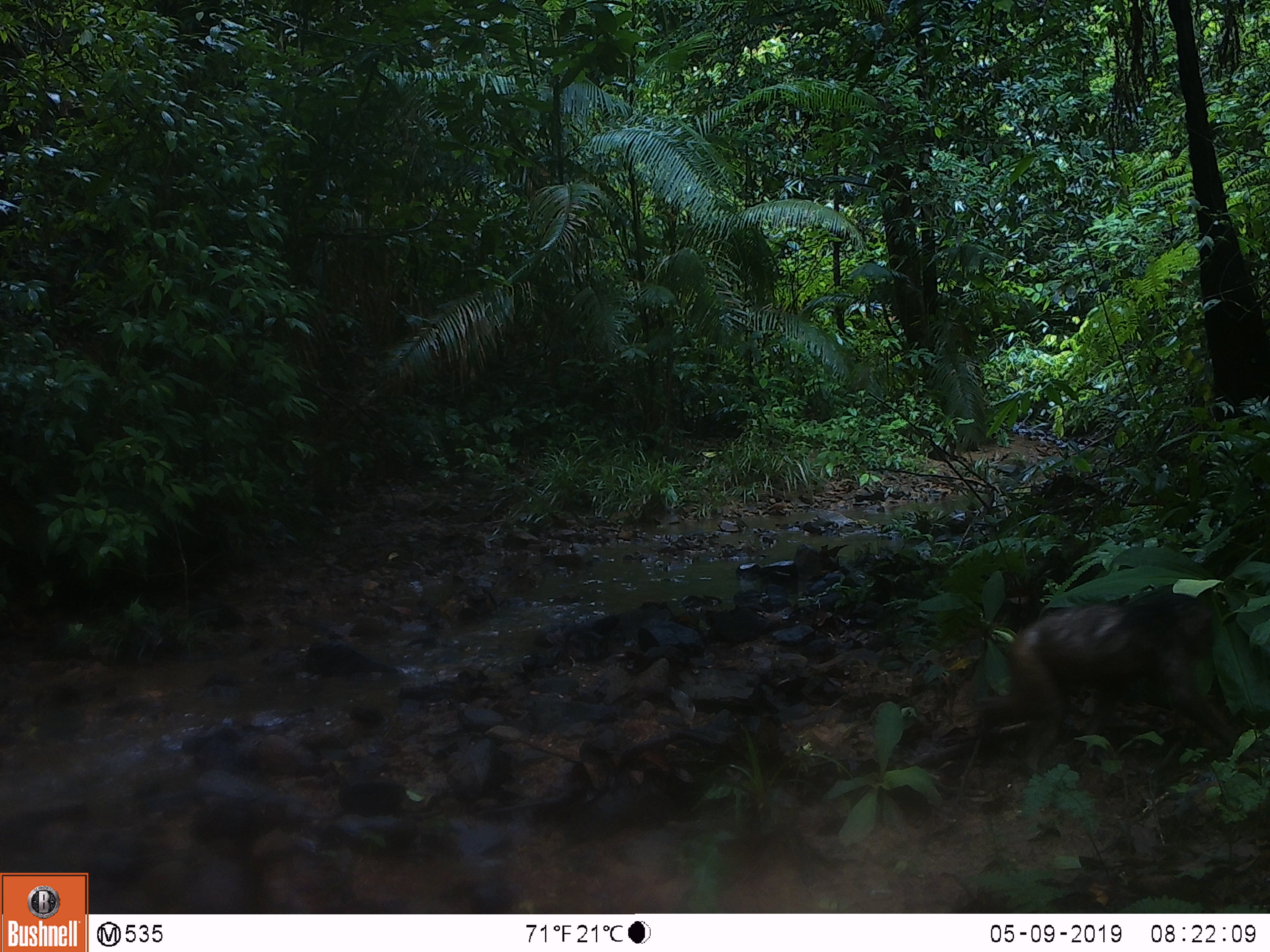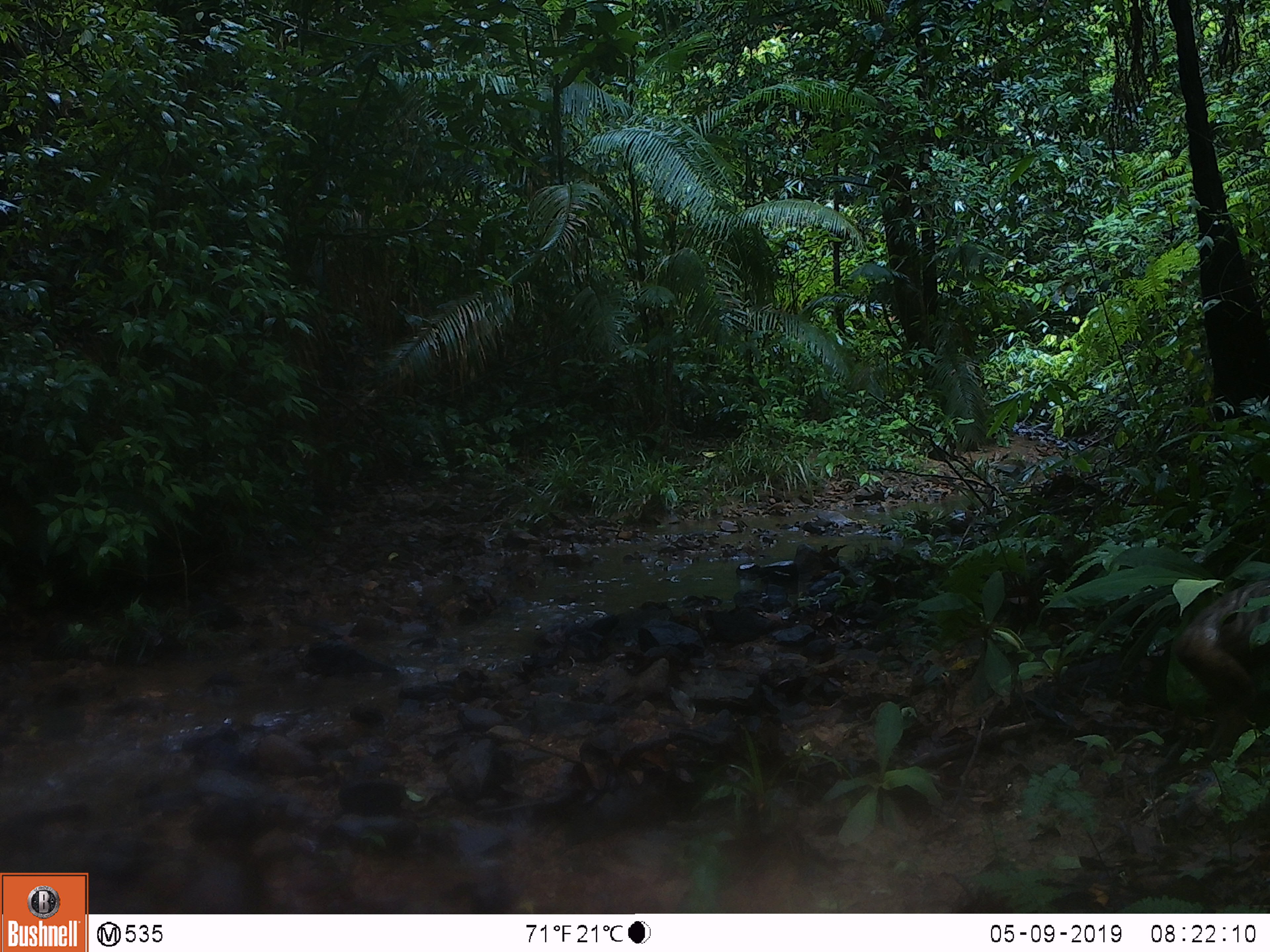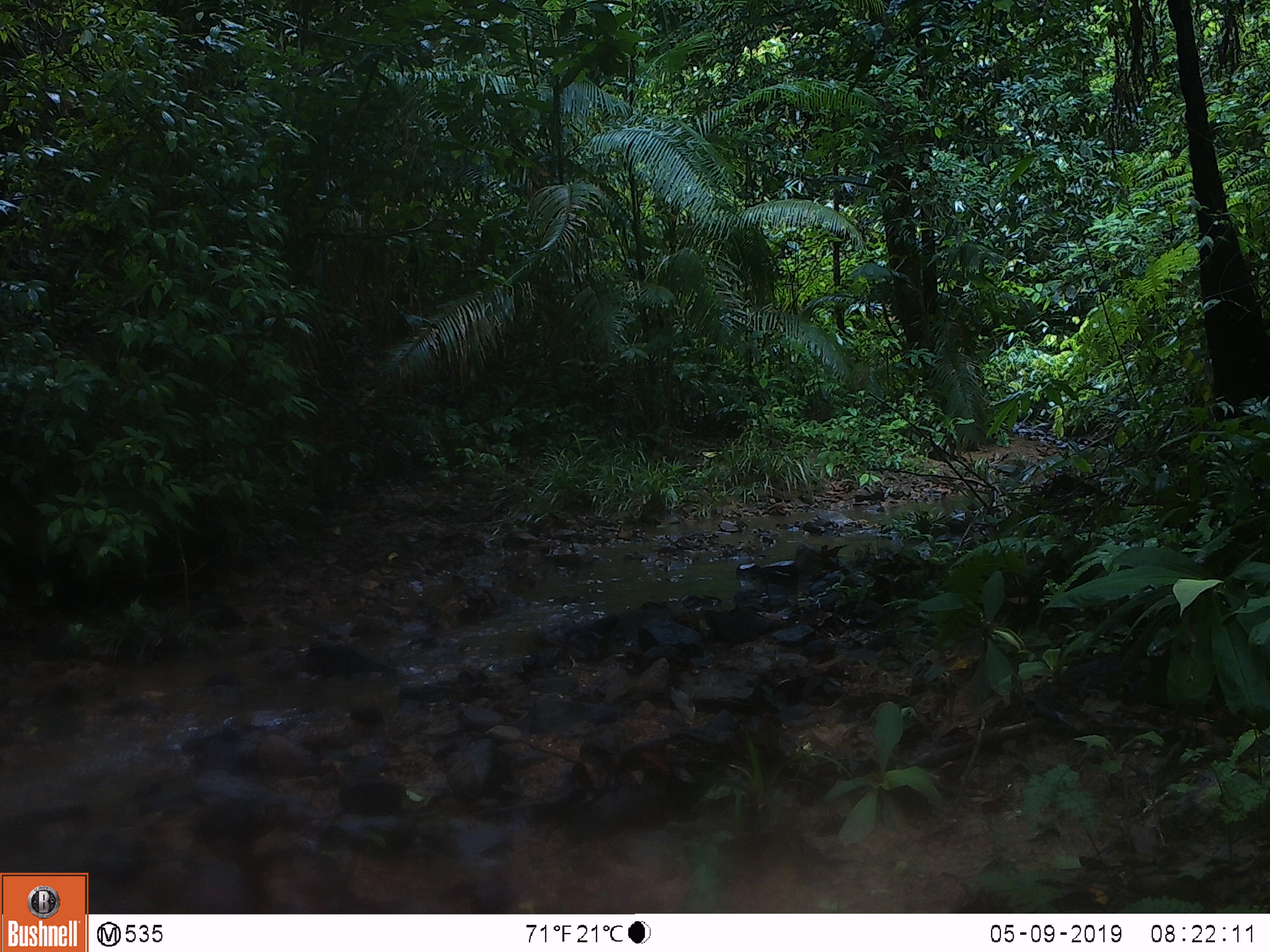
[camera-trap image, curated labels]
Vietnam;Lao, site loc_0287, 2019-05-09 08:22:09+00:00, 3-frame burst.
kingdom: Animalia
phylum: Chordata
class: Mammalia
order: Primates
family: Cercopithecidae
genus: Macaca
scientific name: Macaca arctoides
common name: stump-tailed macaque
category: stump tailed macaque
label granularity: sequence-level